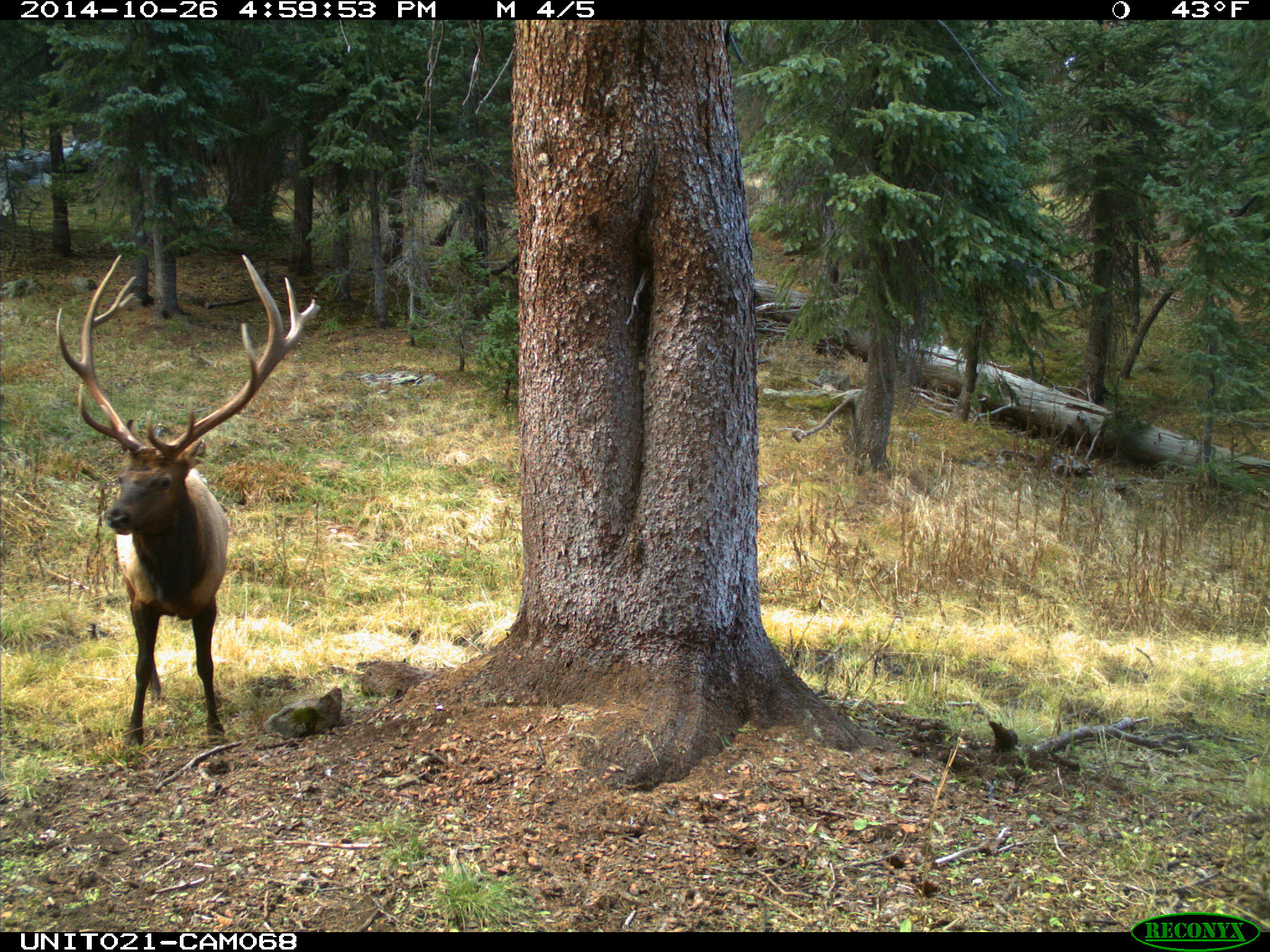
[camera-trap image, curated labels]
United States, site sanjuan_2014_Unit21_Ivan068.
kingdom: Animalia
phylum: Chordata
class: Mammalia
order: Artiodactyla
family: Cervidae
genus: Cervus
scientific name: Cervus elaphus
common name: red deer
Cervus elaphus (red deer).